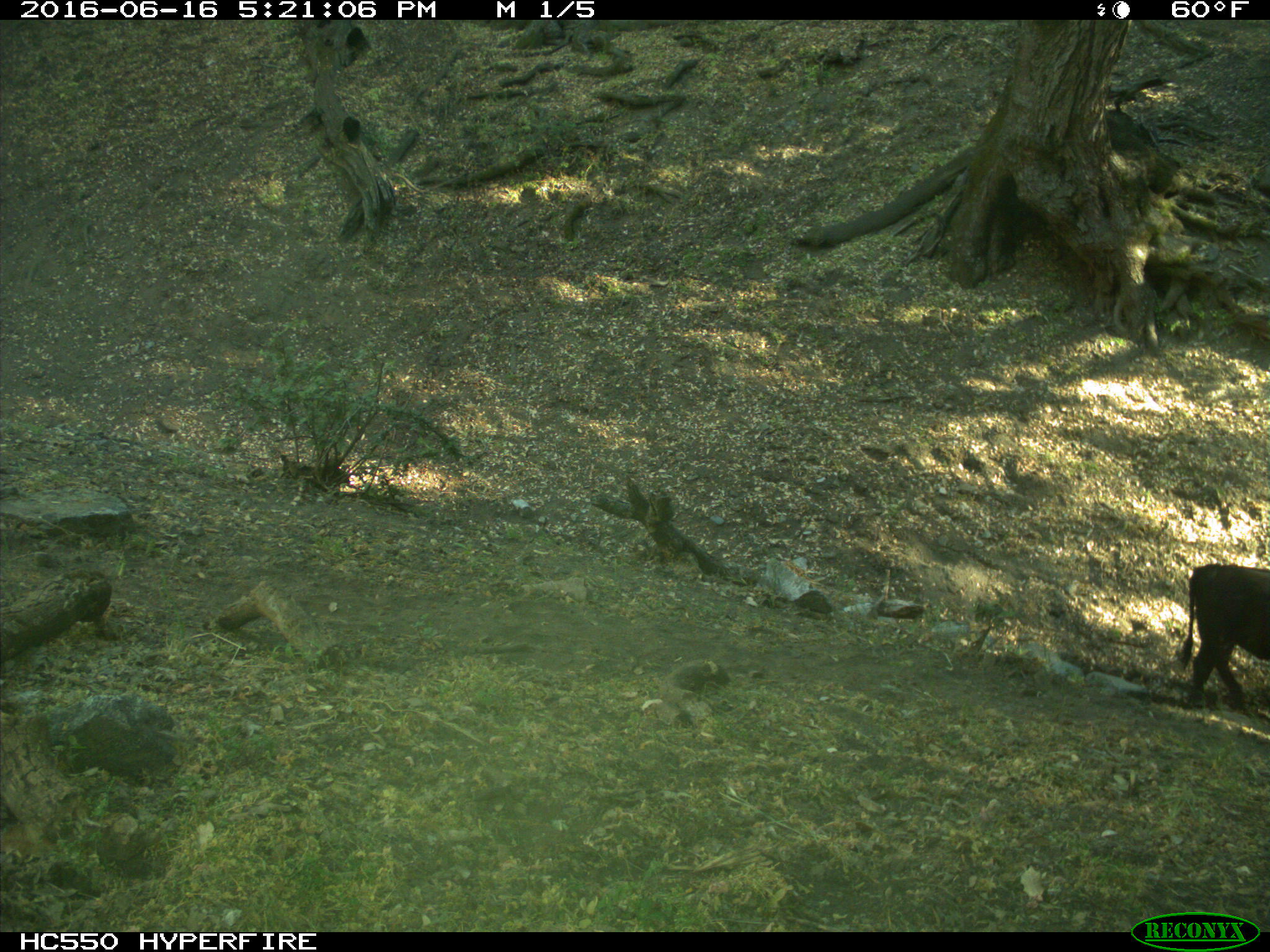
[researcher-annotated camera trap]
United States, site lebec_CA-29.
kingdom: Animalia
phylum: Chordata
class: Mammalia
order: Artiodactyla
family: Bovidae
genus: Bos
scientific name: Bos taurus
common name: domestic cow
Bos taurus (domestic cow).